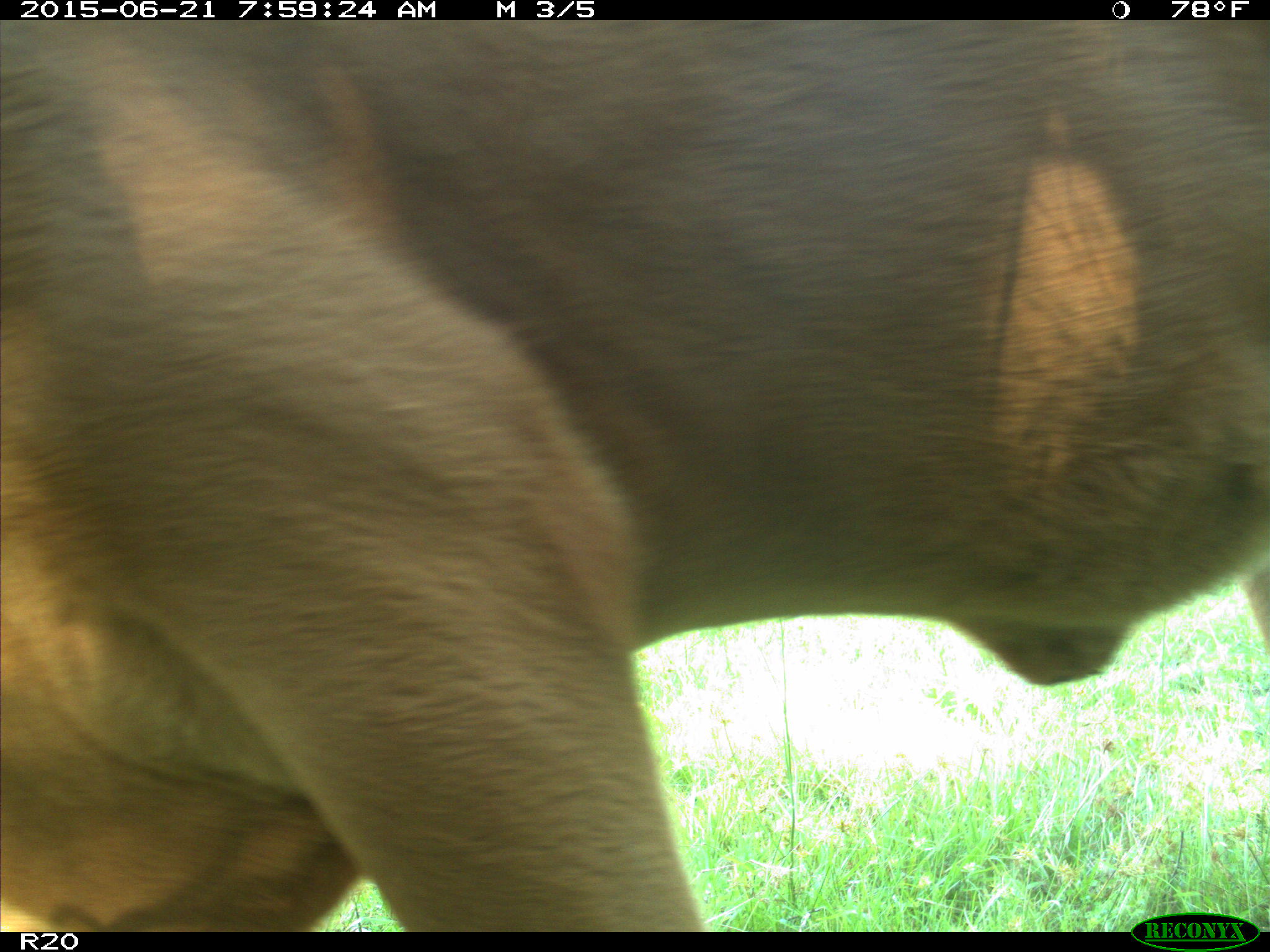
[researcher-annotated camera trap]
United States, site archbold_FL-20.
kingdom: Animalia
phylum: Chordata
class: Mammalia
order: Artiodactyla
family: Bovidae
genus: Bos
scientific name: Bos taurus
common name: domestic cow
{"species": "Bos taurus (domestic cow)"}